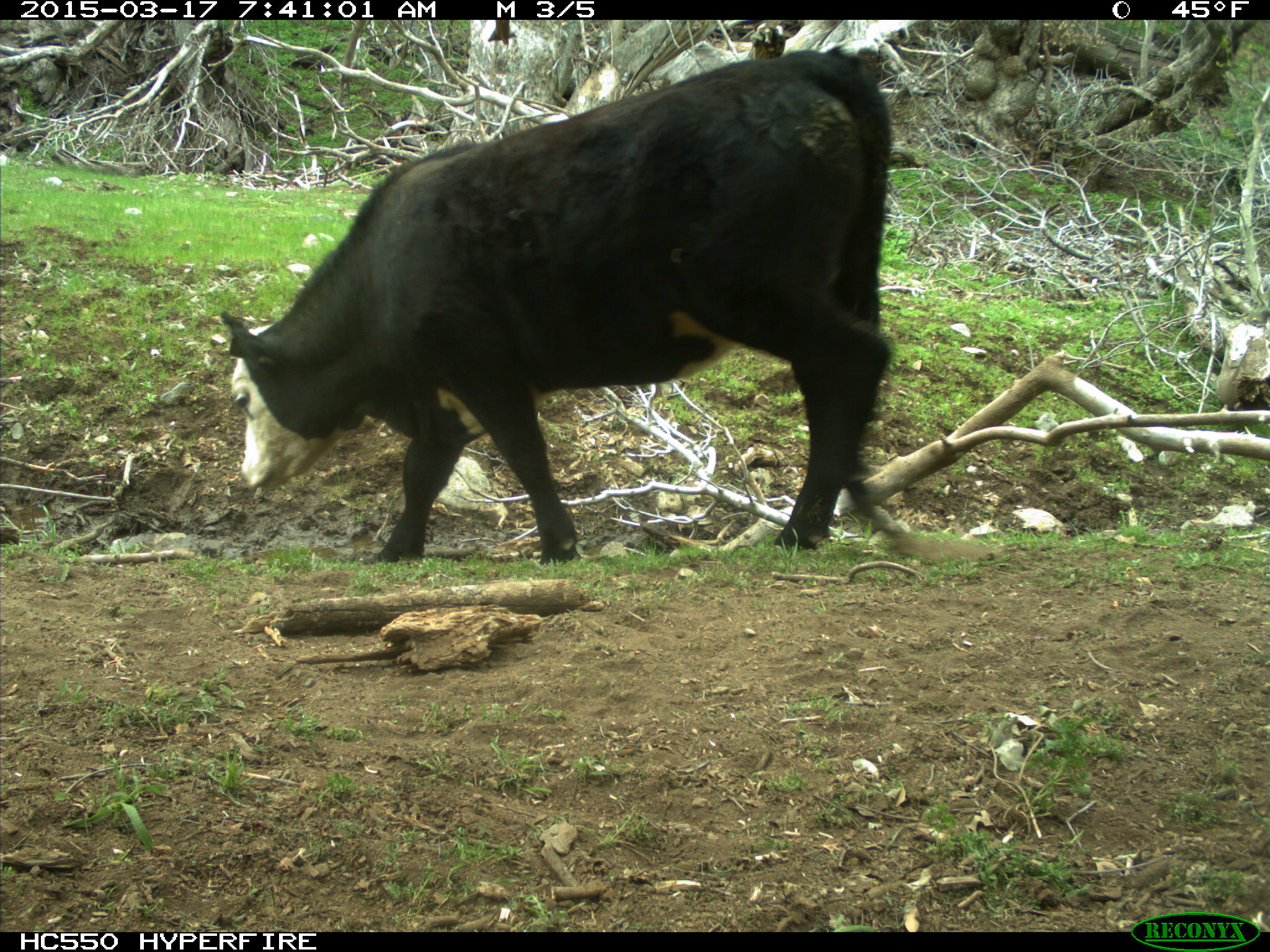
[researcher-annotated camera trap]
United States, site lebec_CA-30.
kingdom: Animalia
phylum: Chordata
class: Mammalia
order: Artiodactyla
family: Bovidae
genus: Bos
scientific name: Bos taurus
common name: domestic cow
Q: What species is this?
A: Bos taurus (domestic cow).